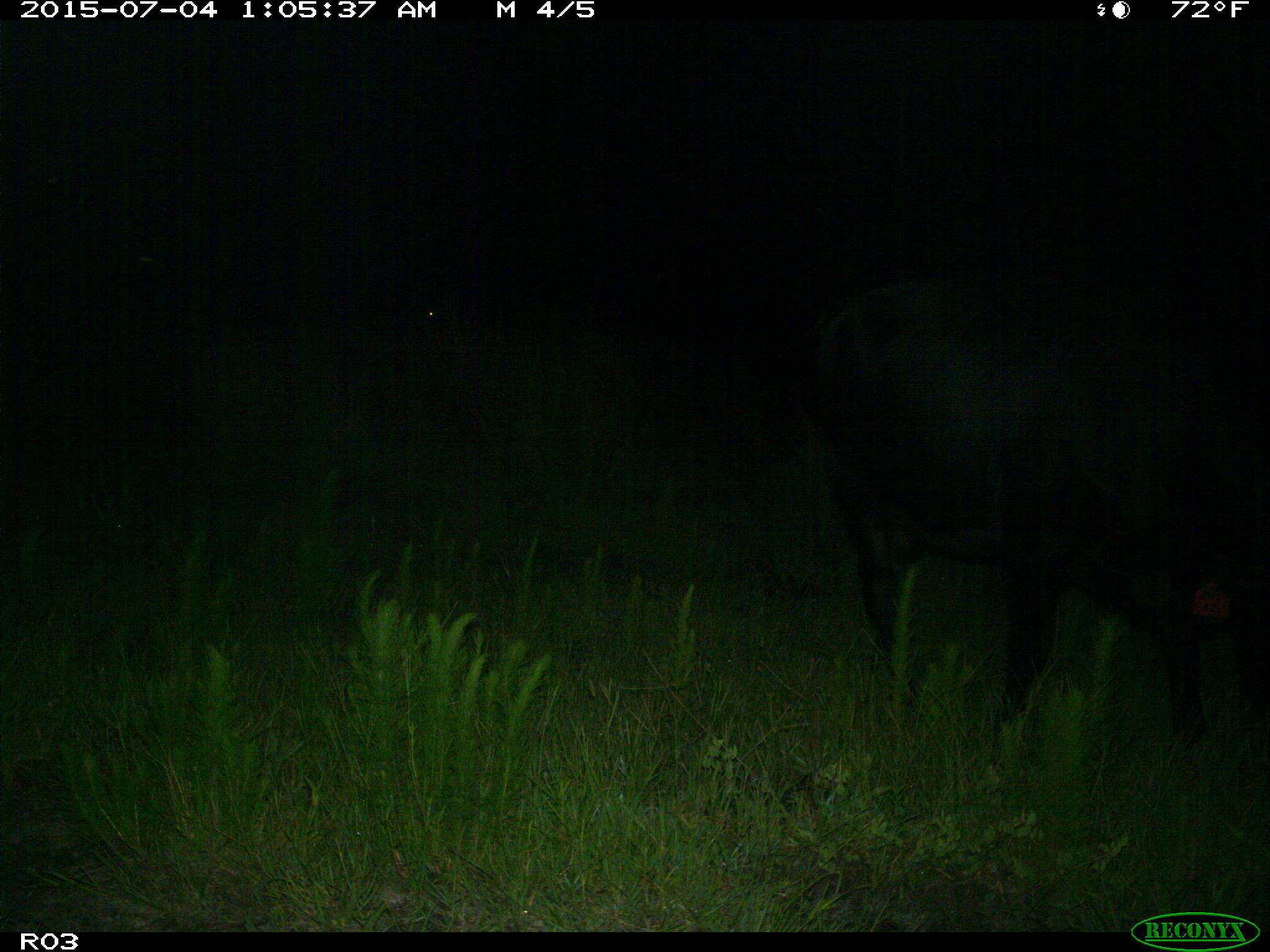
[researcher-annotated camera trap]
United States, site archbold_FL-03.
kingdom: Animalia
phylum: Chordata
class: Mammalia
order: Artiodactyla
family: Bovidae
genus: Bos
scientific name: Bos taurus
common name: domestic cow